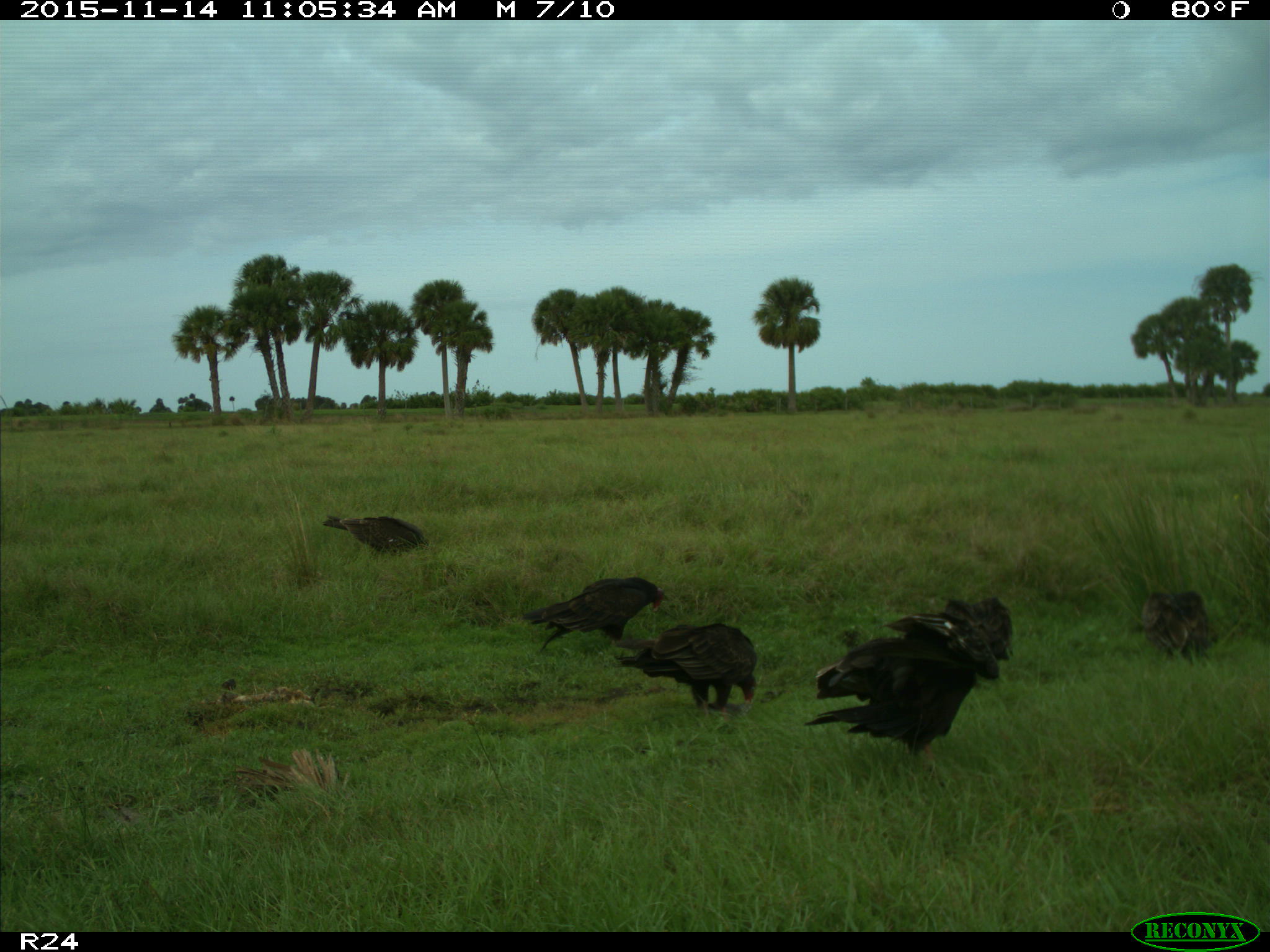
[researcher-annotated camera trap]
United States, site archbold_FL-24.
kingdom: Animalia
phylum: Chordata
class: Aves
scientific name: Aves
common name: birds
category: unidentified bird